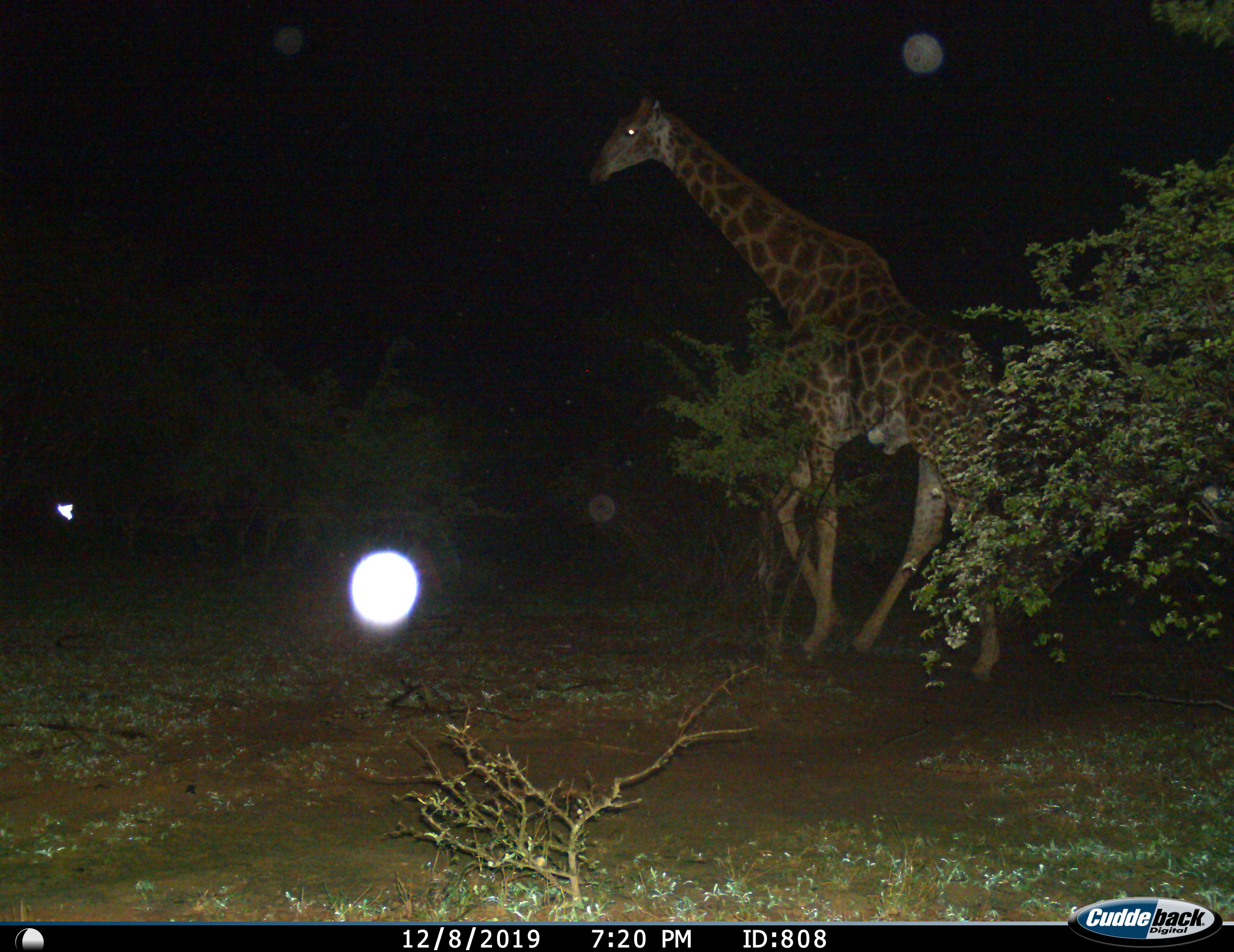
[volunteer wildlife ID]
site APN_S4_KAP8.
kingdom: Animalia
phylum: Chordata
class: Mammalia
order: Artiodactyla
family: Giraffidae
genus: Giraffa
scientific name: Giraffa camelopardalis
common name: giraffe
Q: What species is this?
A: Giraffe (Giraffa camelopardalis).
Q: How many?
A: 1.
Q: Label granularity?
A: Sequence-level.